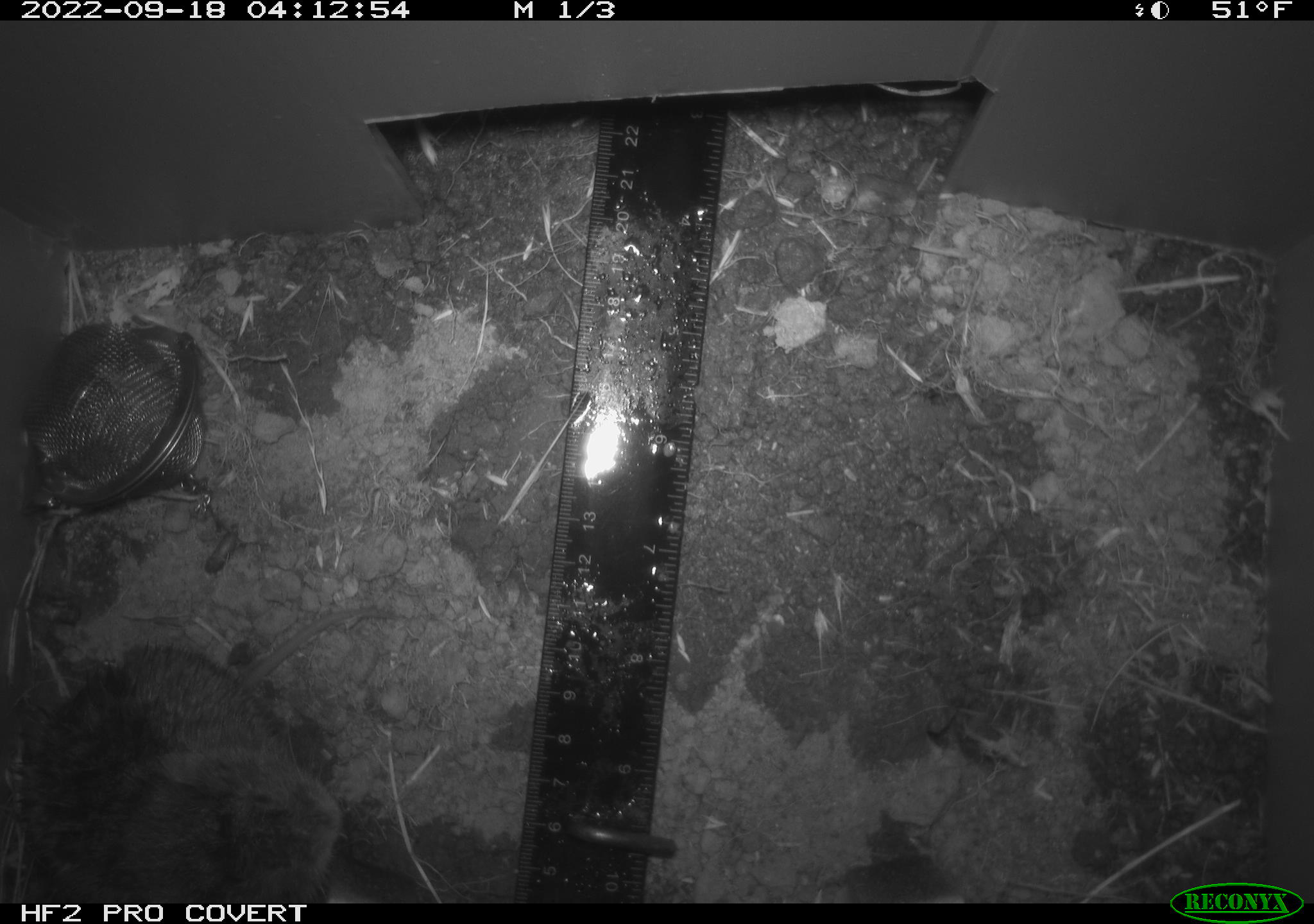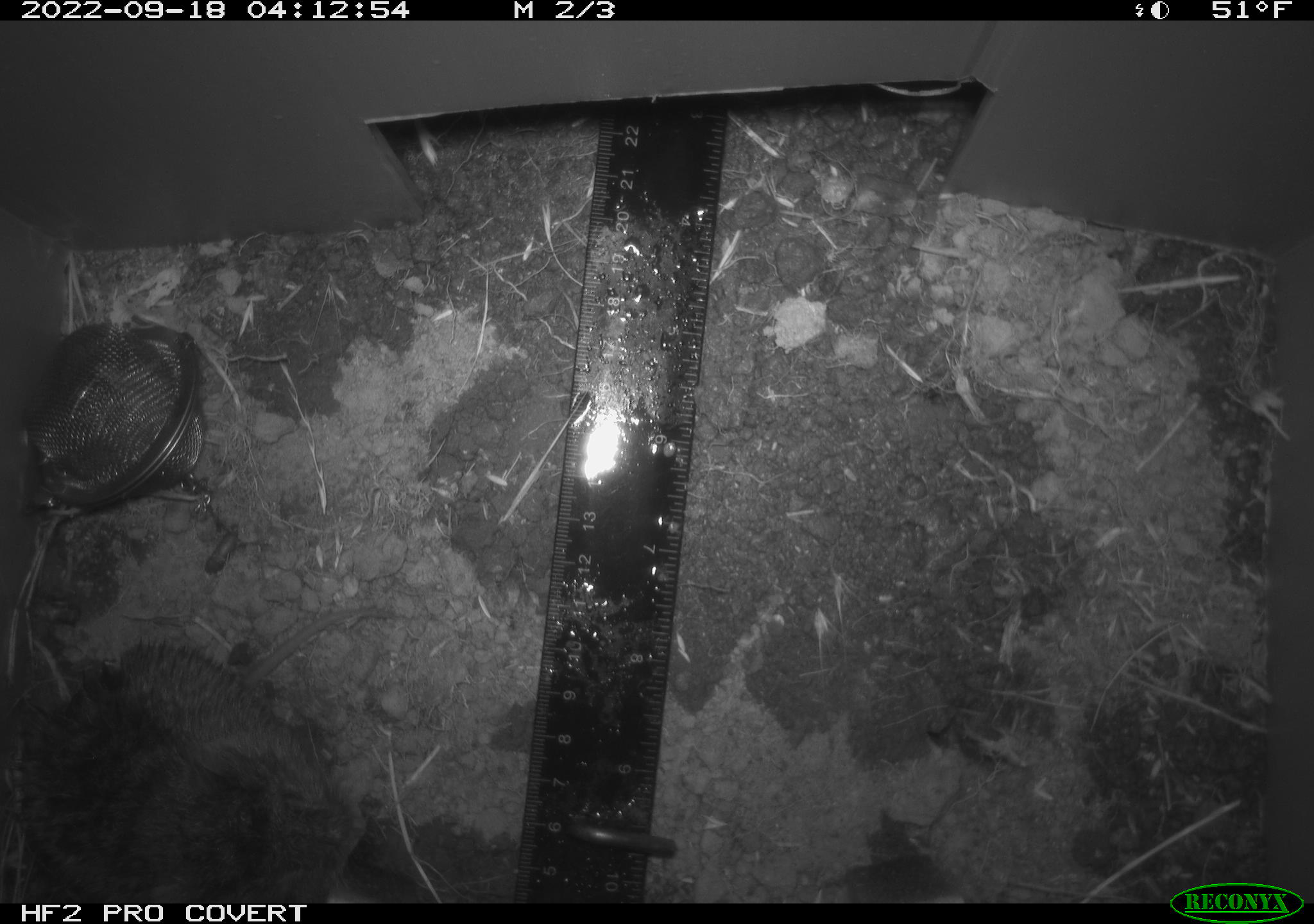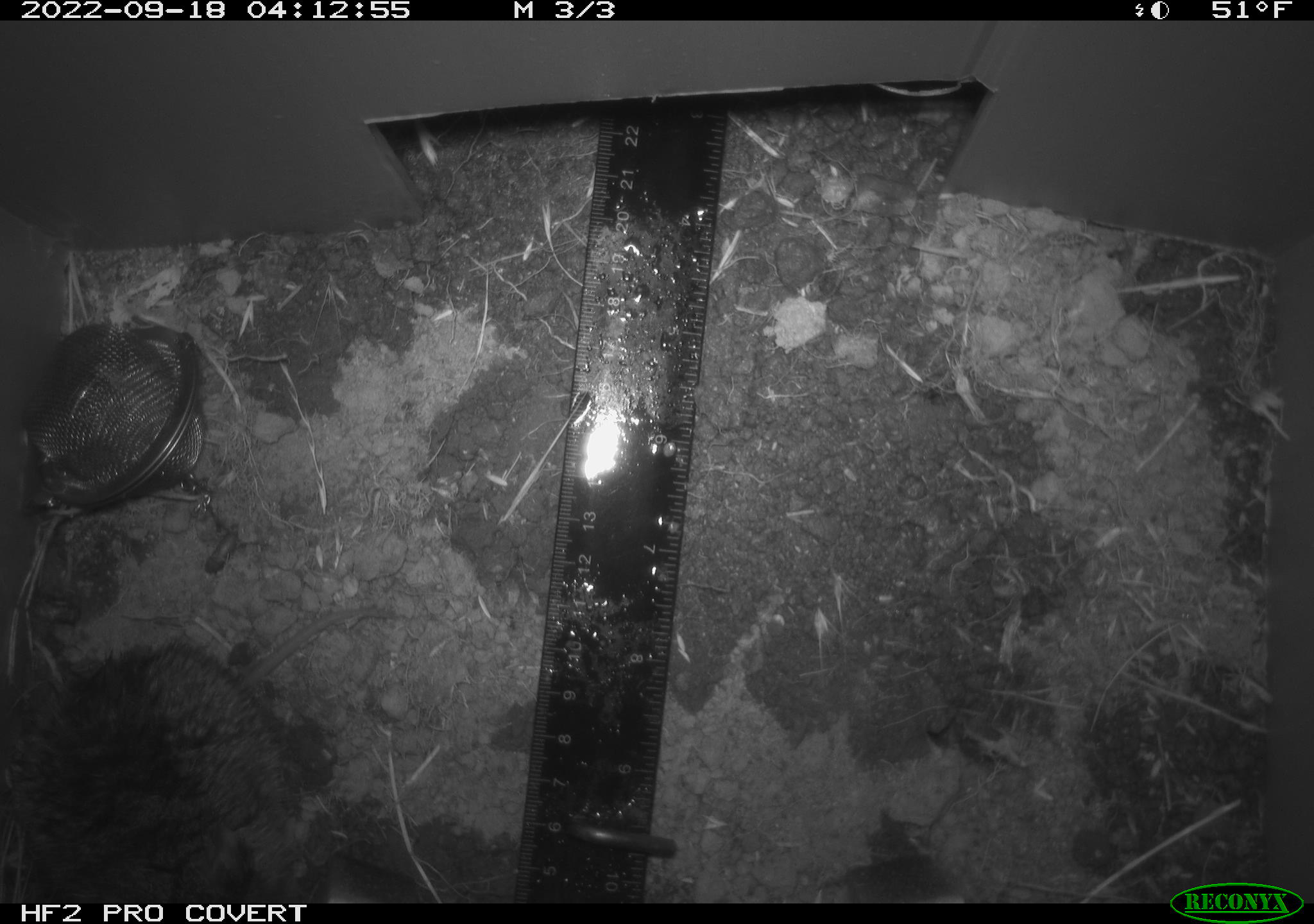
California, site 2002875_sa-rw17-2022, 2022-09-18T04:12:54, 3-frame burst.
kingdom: Animalia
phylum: Chordata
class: Mammalia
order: Rodentia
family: Cricetidae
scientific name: Arvicolinae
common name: voles, lemmings, and muskrats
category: arvicolinae subfamily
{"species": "arvicolinae subfamily (voles, lemmings, and muskrats) (Arvicolinae)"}